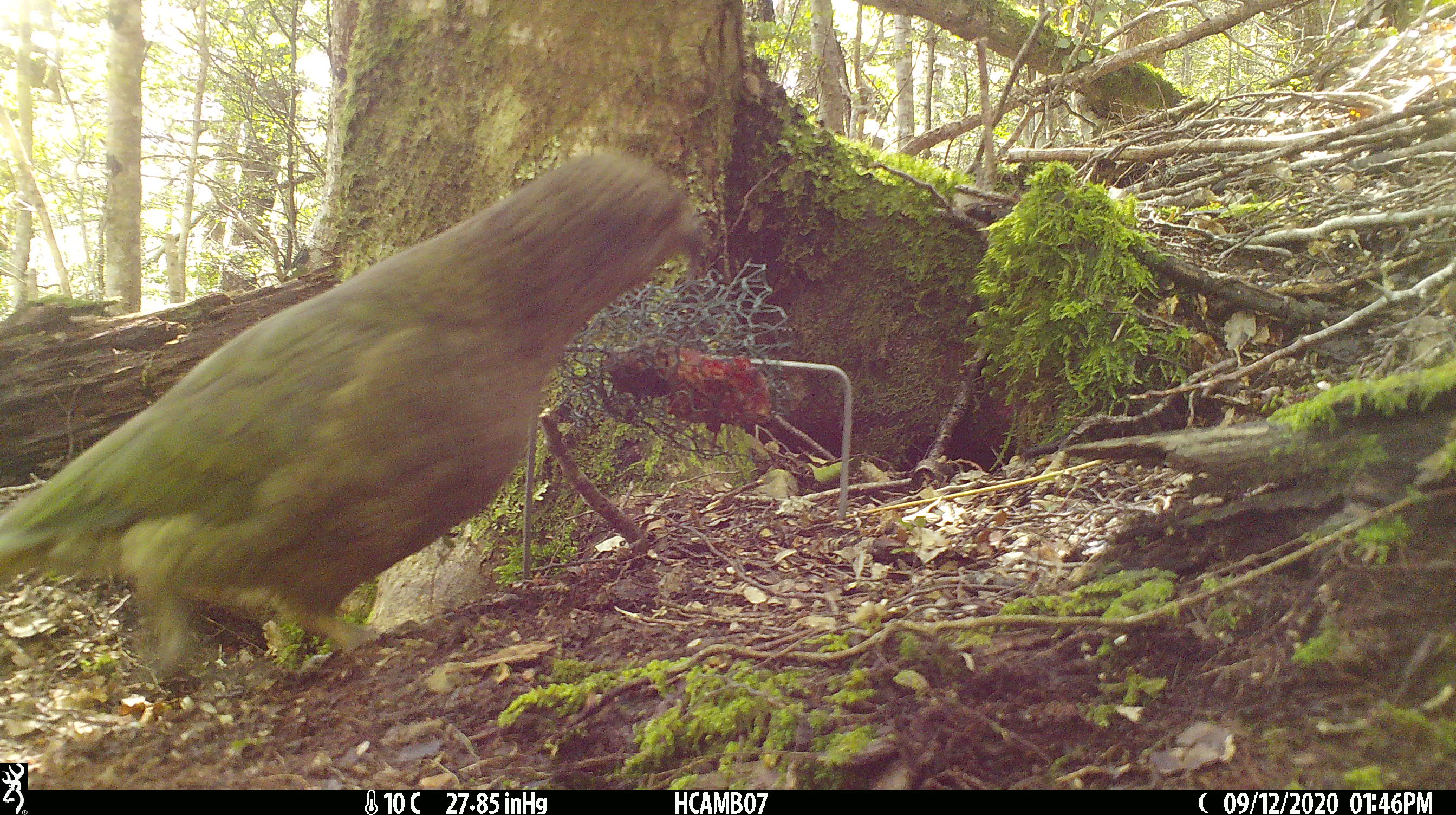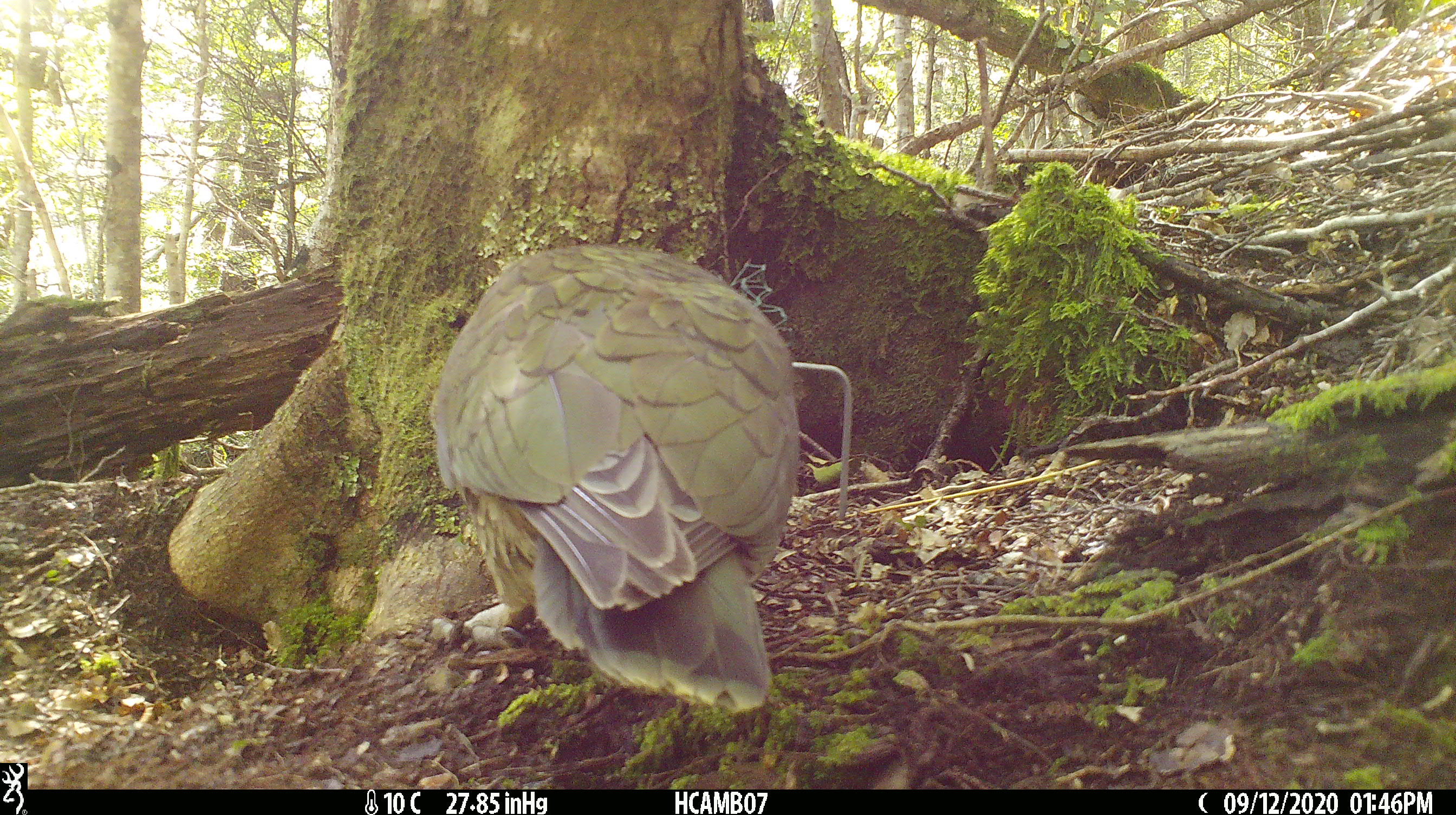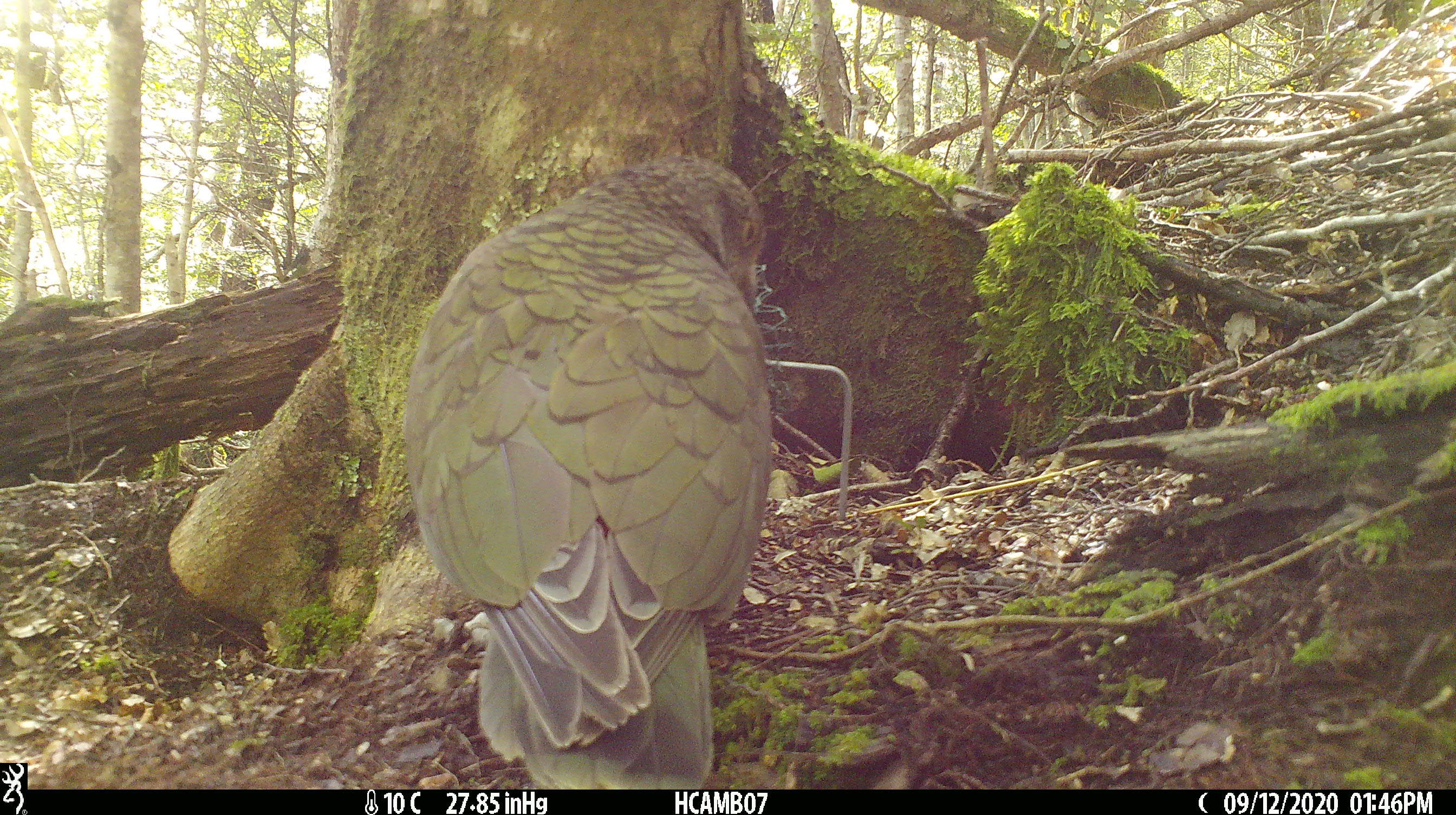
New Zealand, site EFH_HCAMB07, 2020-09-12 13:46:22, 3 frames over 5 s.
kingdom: Animalia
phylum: Chordata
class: Aves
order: Psittaciformes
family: Strigopidae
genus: Nestor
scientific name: Nestor notabilis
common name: kea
Kea (Nestor notabilis).